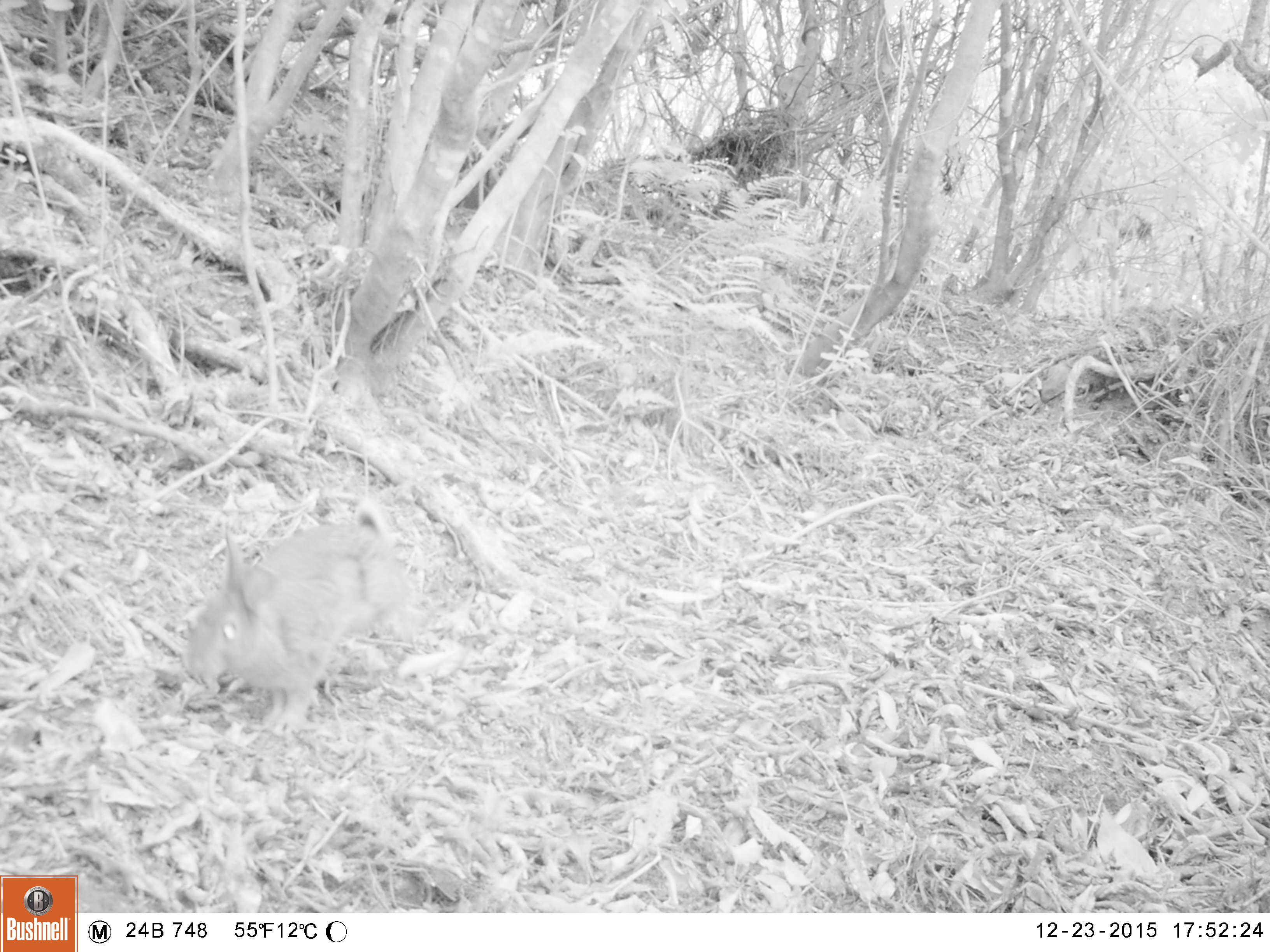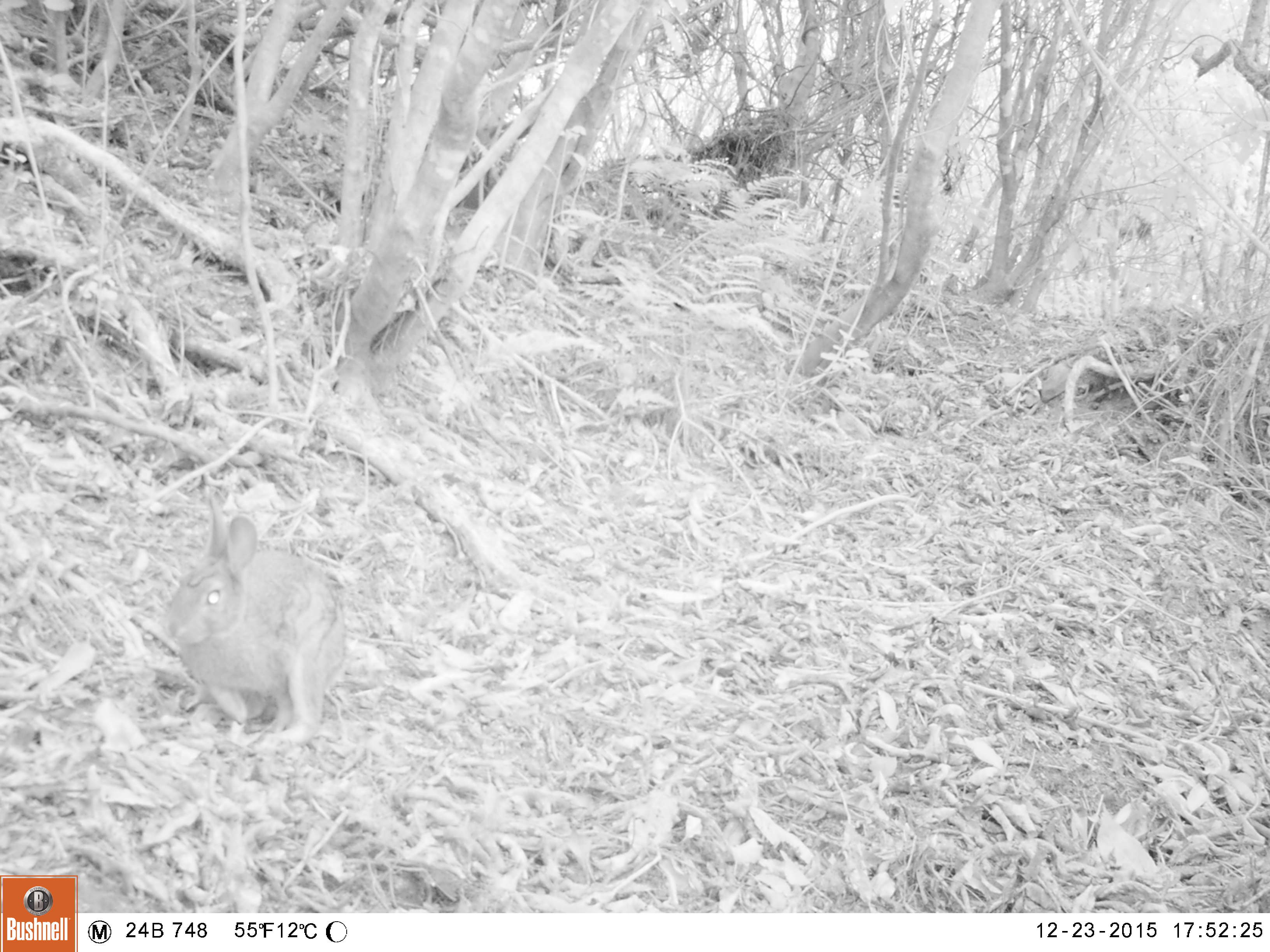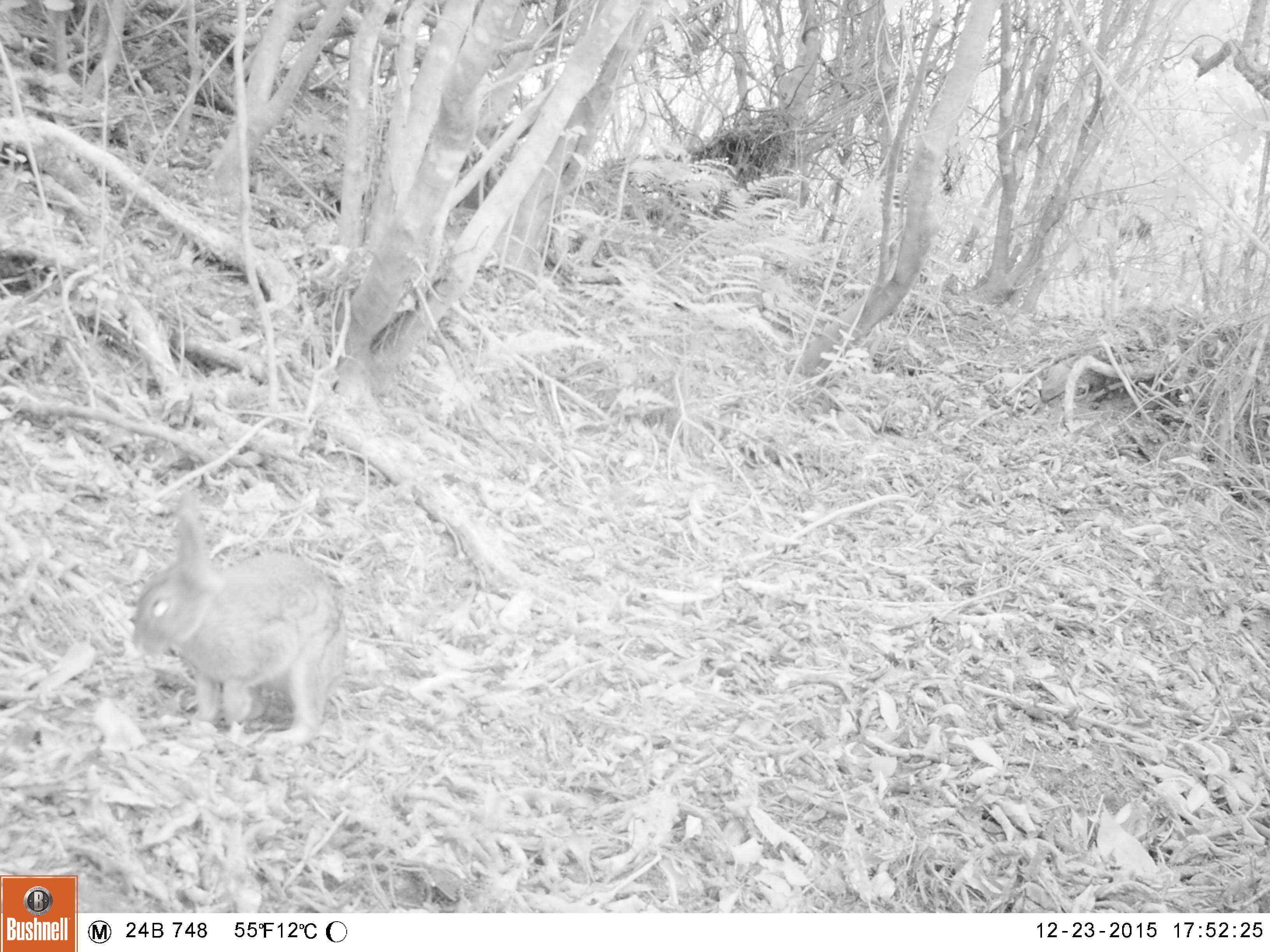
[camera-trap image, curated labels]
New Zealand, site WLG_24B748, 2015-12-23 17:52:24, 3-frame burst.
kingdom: Animalia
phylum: Chordata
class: Mammalia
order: Lagomorpha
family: Leporidae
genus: Oryctolagus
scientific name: Oryctolagus cuniculus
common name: european rabbit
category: rabbit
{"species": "rabbit (european rabbit) (Oryctolagus cuniculus)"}